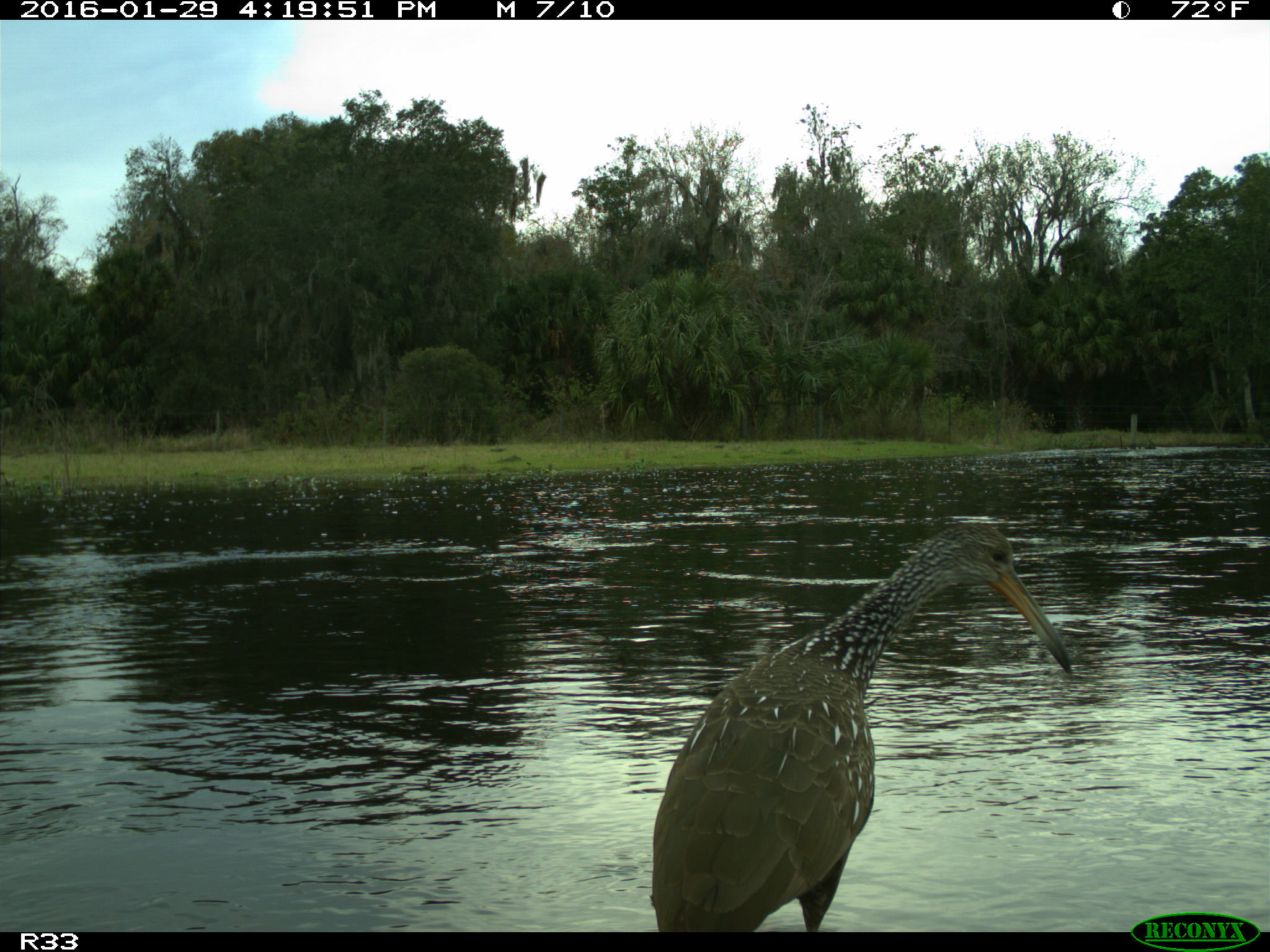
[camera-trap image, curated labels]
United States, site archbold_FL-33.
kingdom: Animalia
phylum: Chordata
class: Aves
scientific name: Aves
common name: birds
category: unidentified bird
Unidentified bird (birds) (Aves).